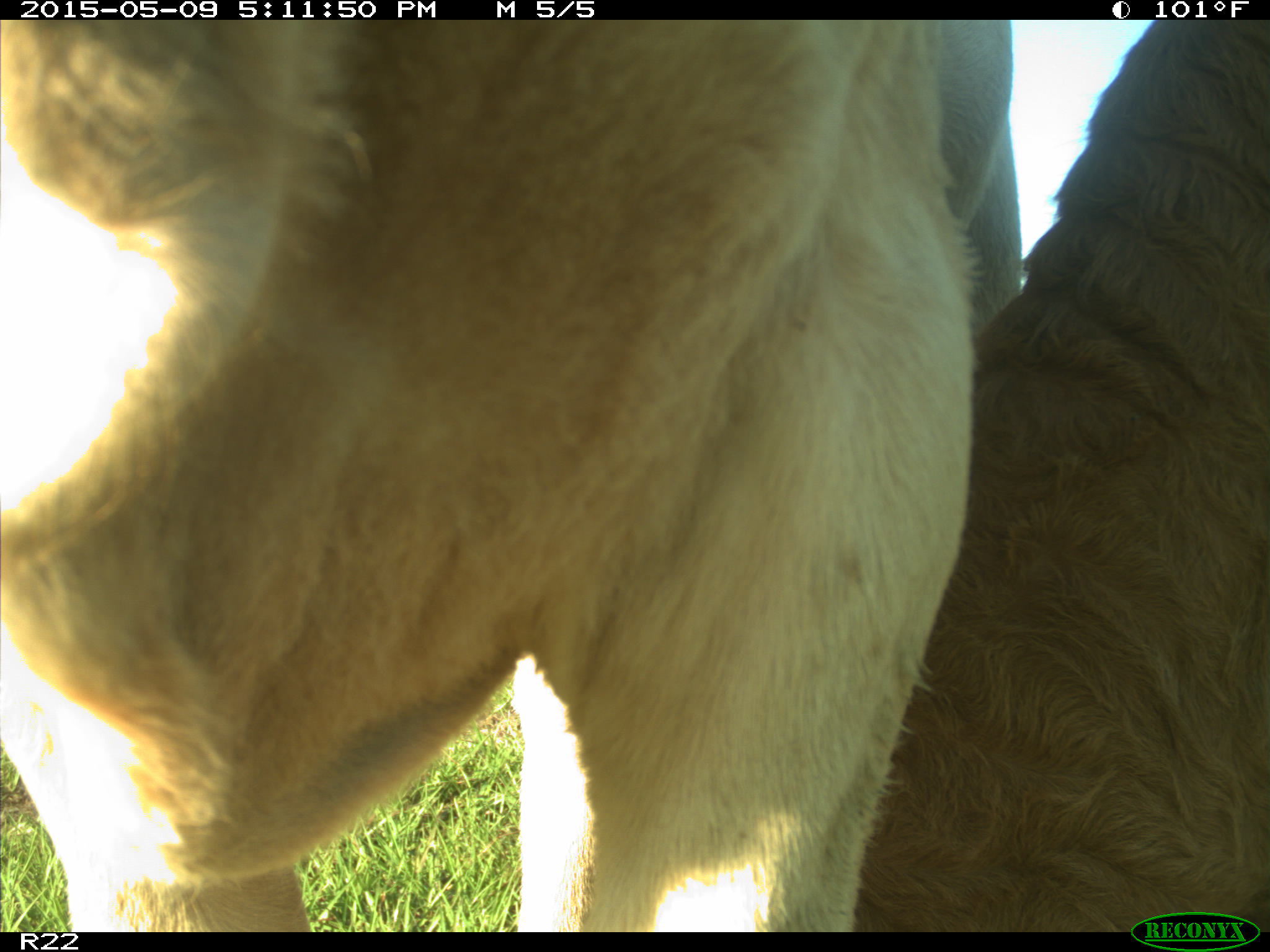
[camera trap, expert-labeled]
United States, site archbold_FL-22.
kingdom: Animalia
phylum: Chordata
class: Mammalia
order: Artiodactyla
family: Bovidae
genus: Bos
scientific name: Bos taurus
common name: domestic cow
Bos taurus (domestic cow).